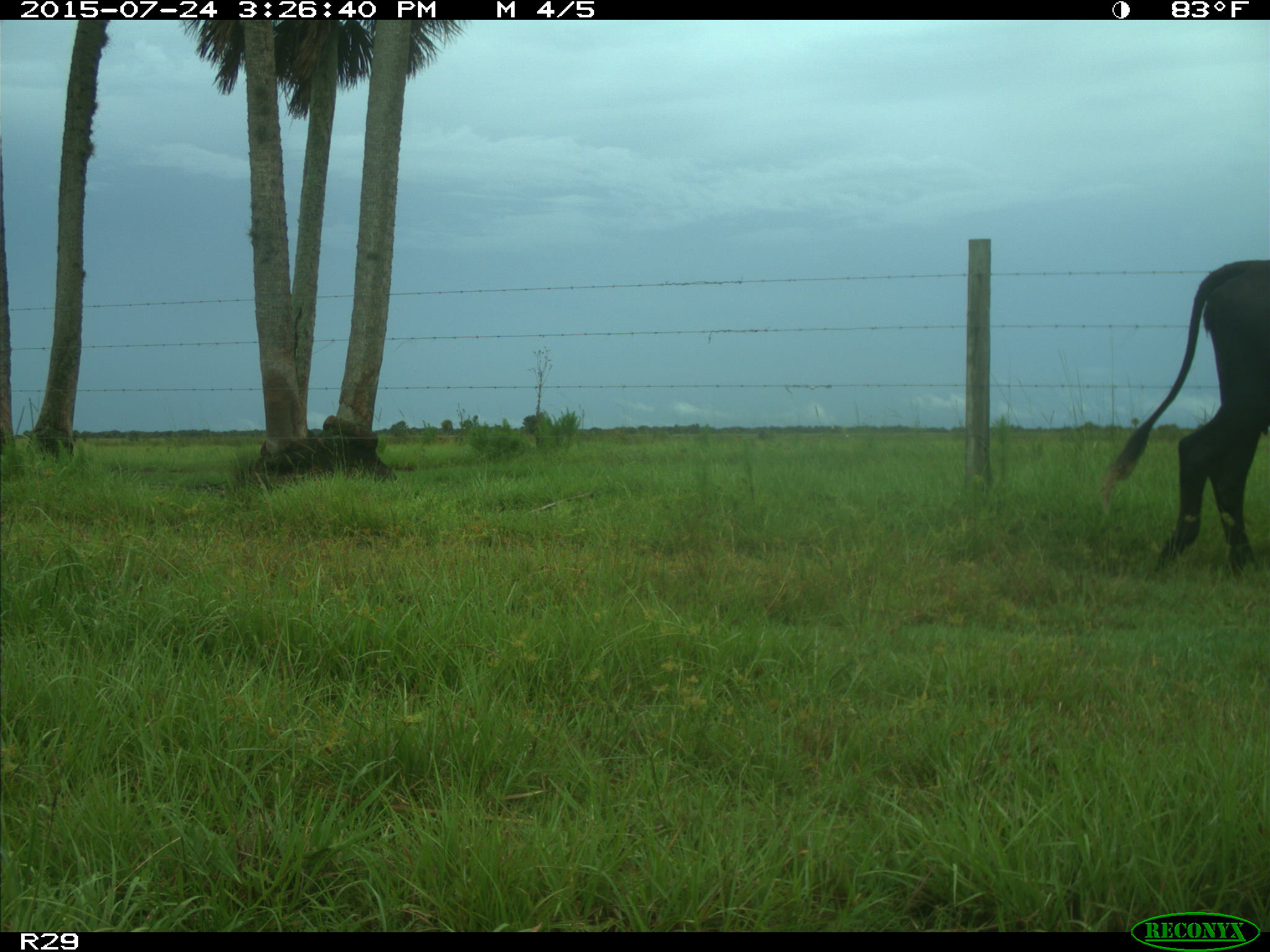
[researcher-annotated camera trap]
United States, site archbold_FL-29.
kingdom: Animalia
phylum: Chordata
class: Mammalia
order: Artiodactyla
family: Bovidae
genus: Bos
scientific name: Bos taurus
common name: domestic cow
Bos taurus (domestic cow).